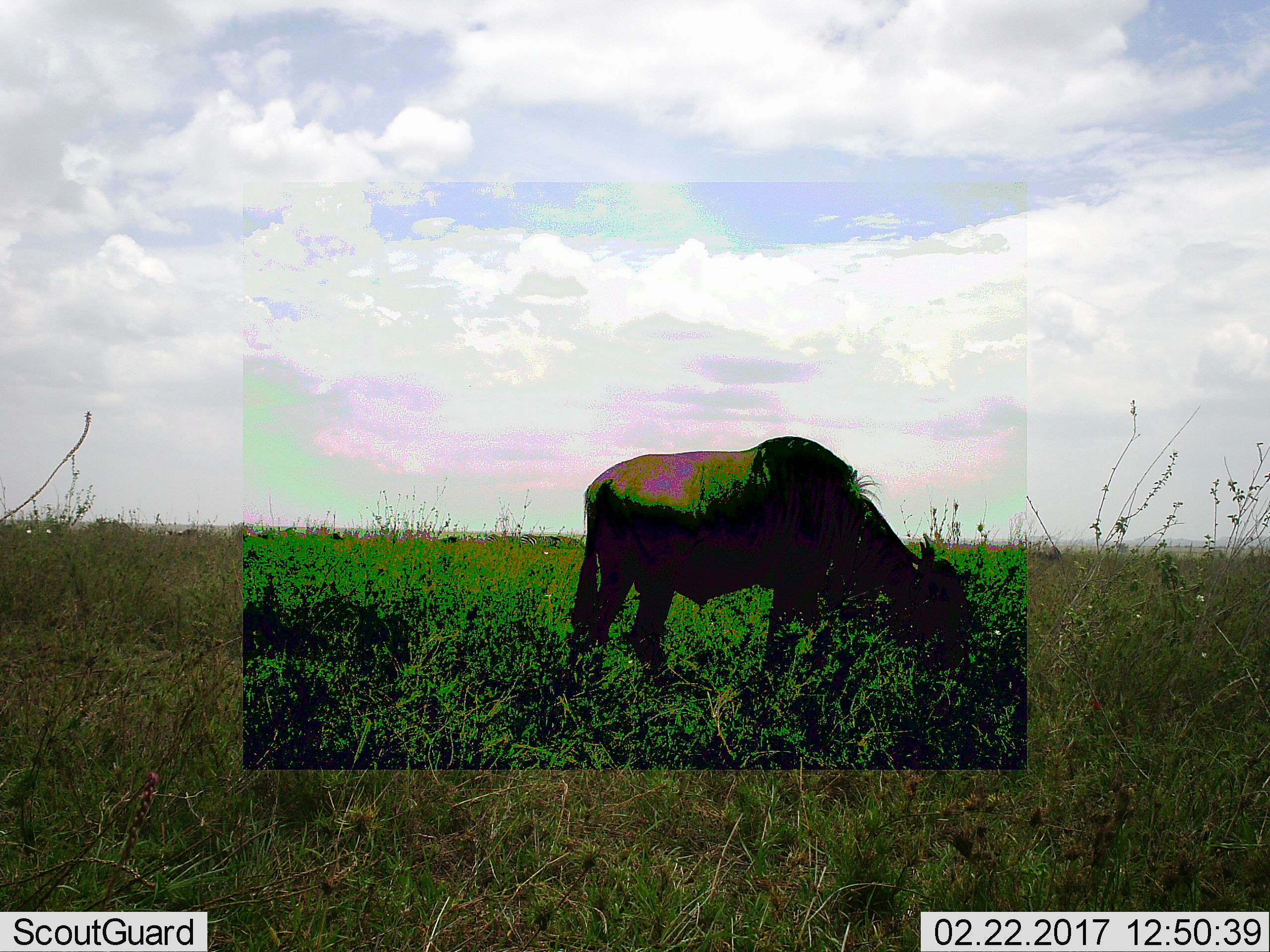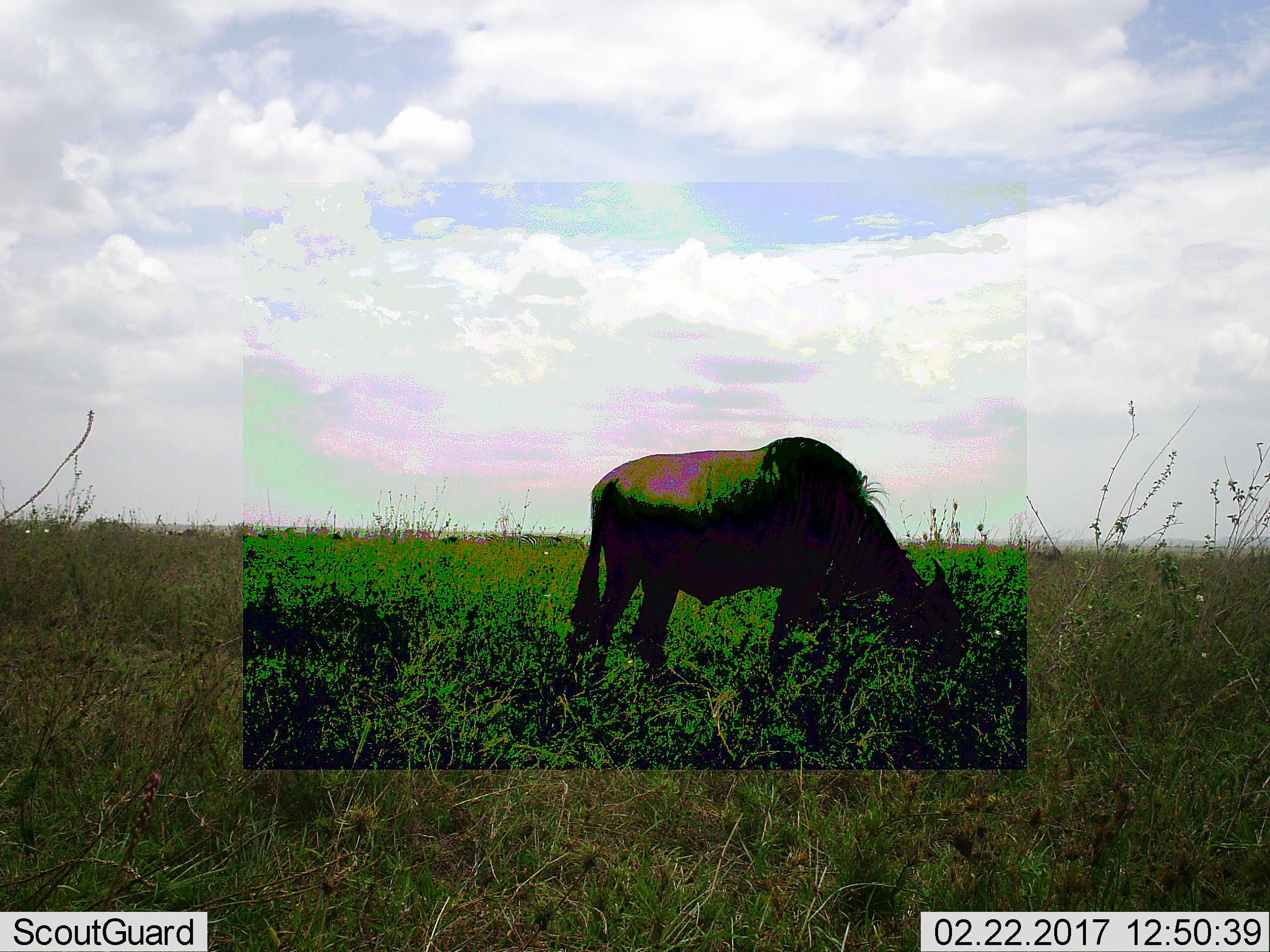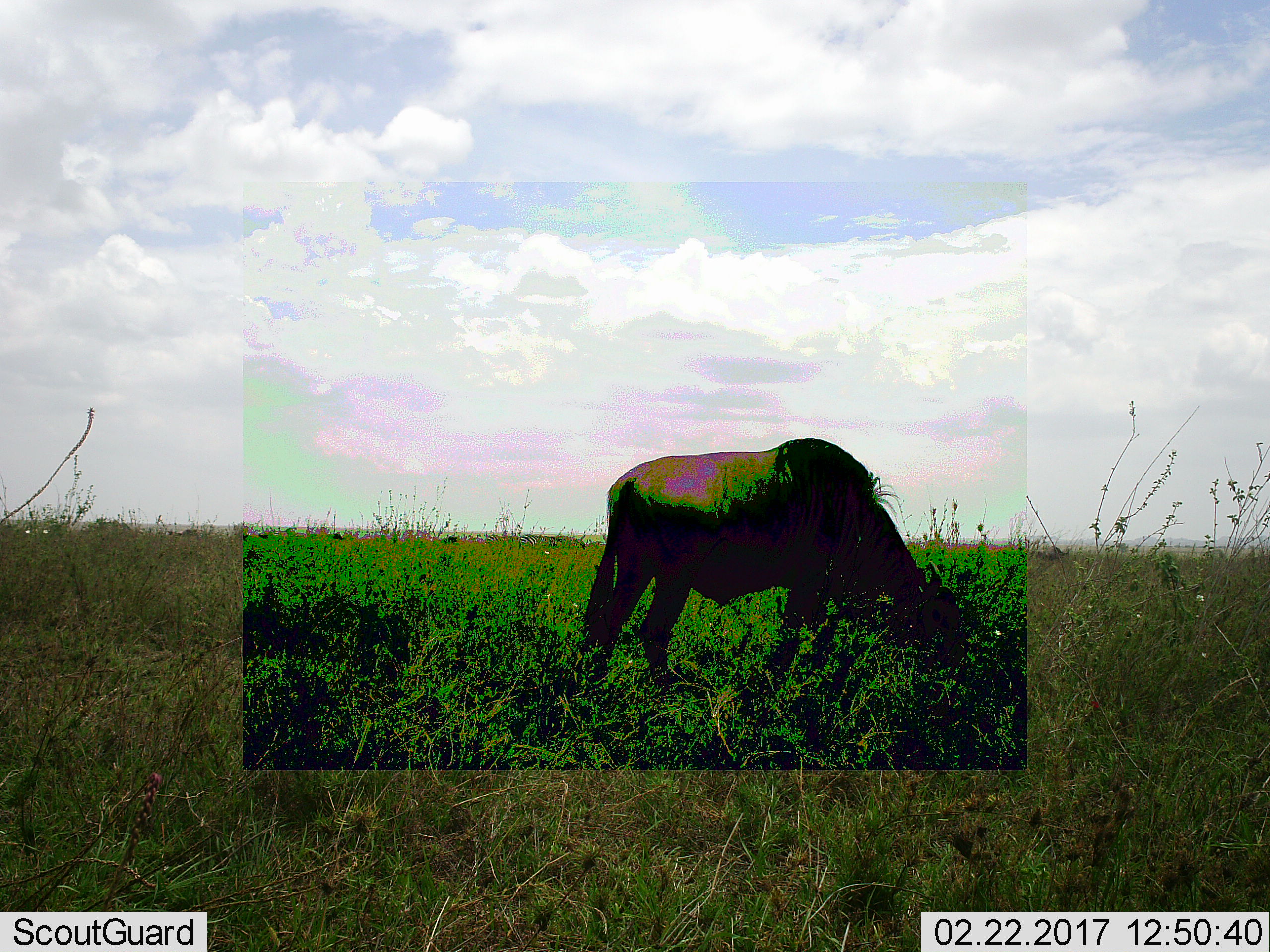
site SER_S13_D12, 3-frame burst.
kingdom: Animalia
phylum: Chordata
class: Mammalia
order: Artiodactyla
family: Bovidae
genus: Connochaetes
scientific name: Connochaetes taurinus taurinus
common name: blue wildebeest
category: wildebeestblue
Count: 1.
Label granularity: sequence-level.